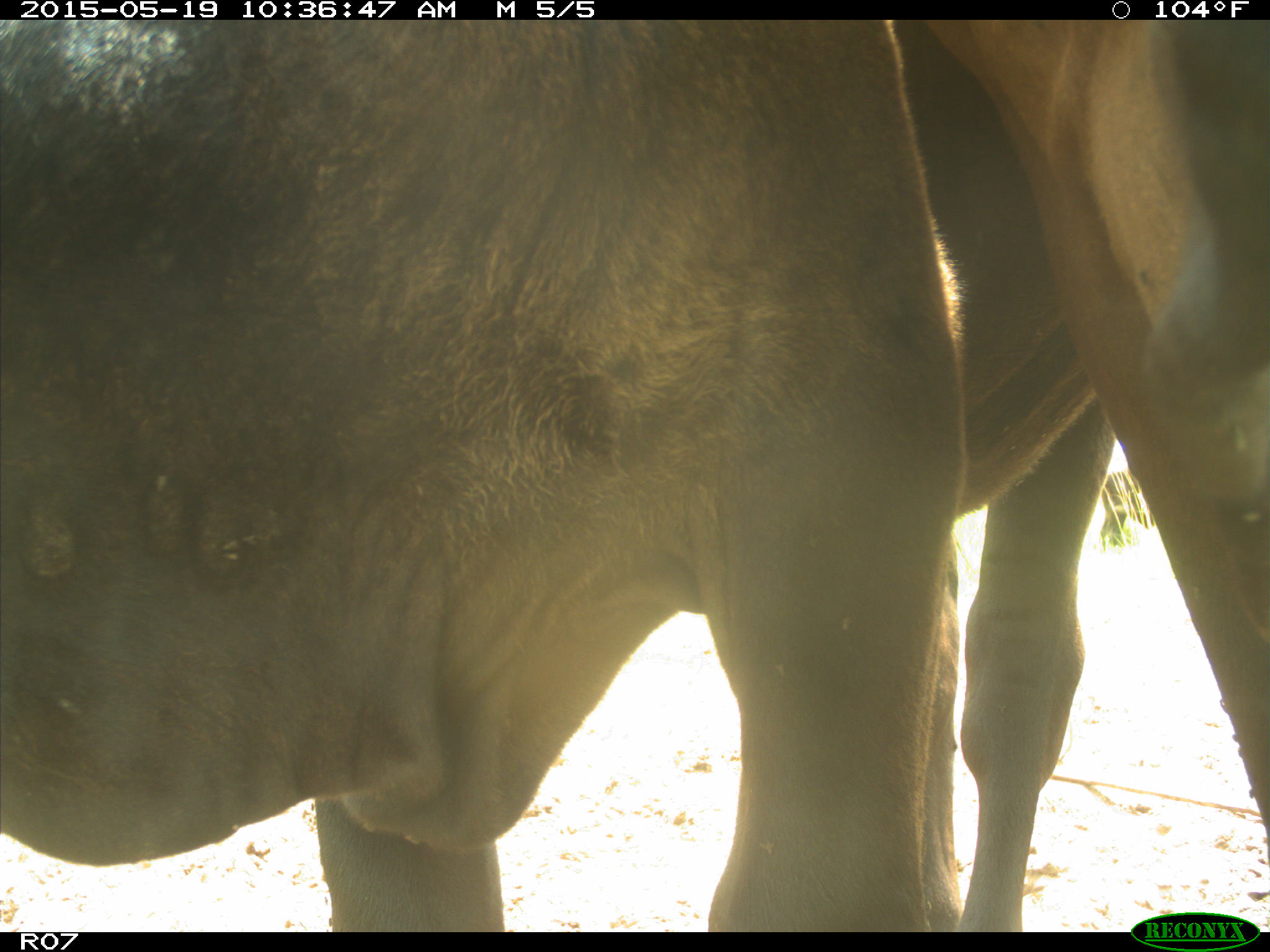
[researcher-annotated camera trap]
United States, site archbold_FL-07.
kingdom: Animalia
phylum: Chordata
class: Mammalia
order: Artiodactyla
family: Bovidae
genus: Bos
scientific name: Bos taurus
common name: domestic cow